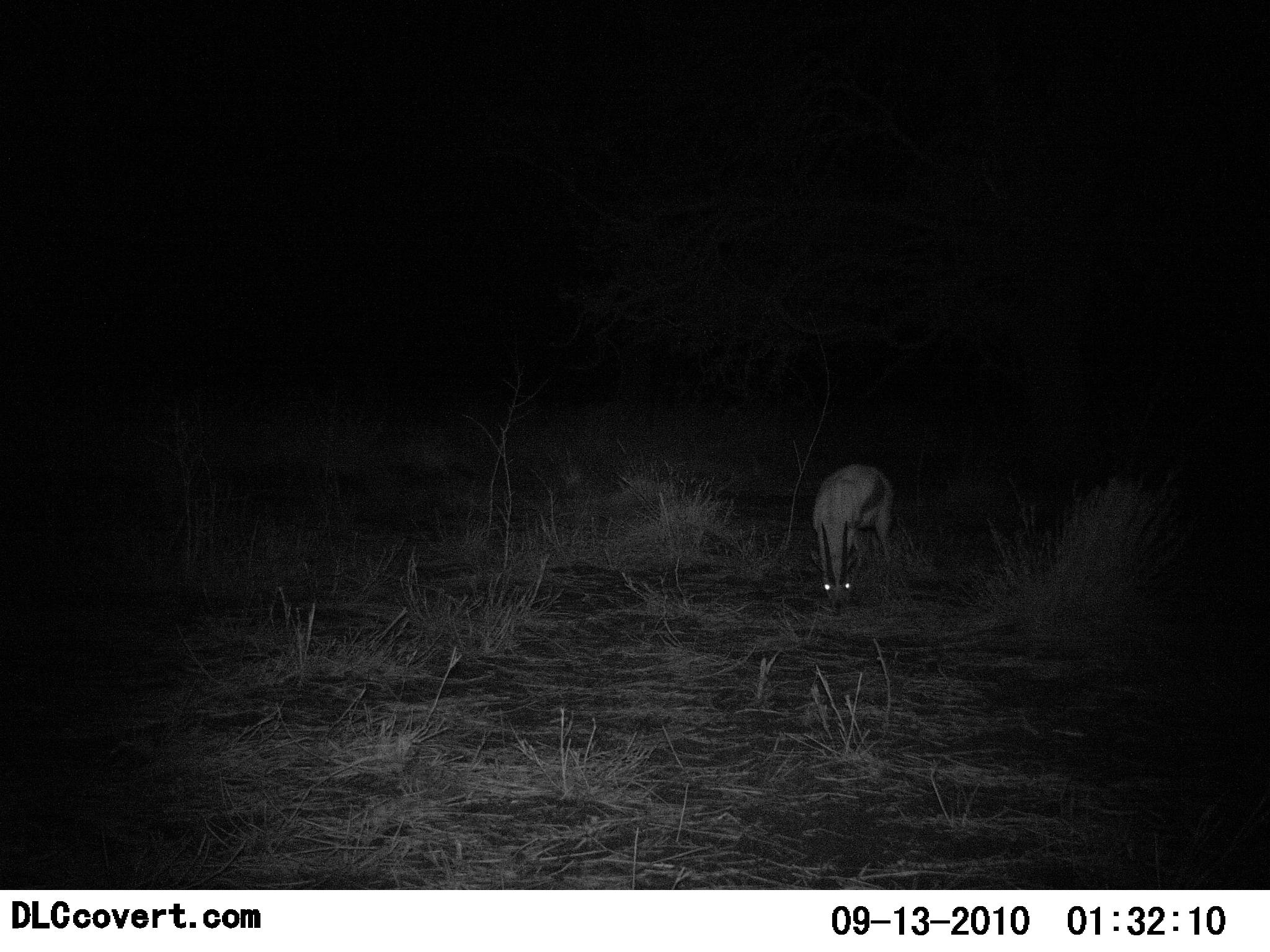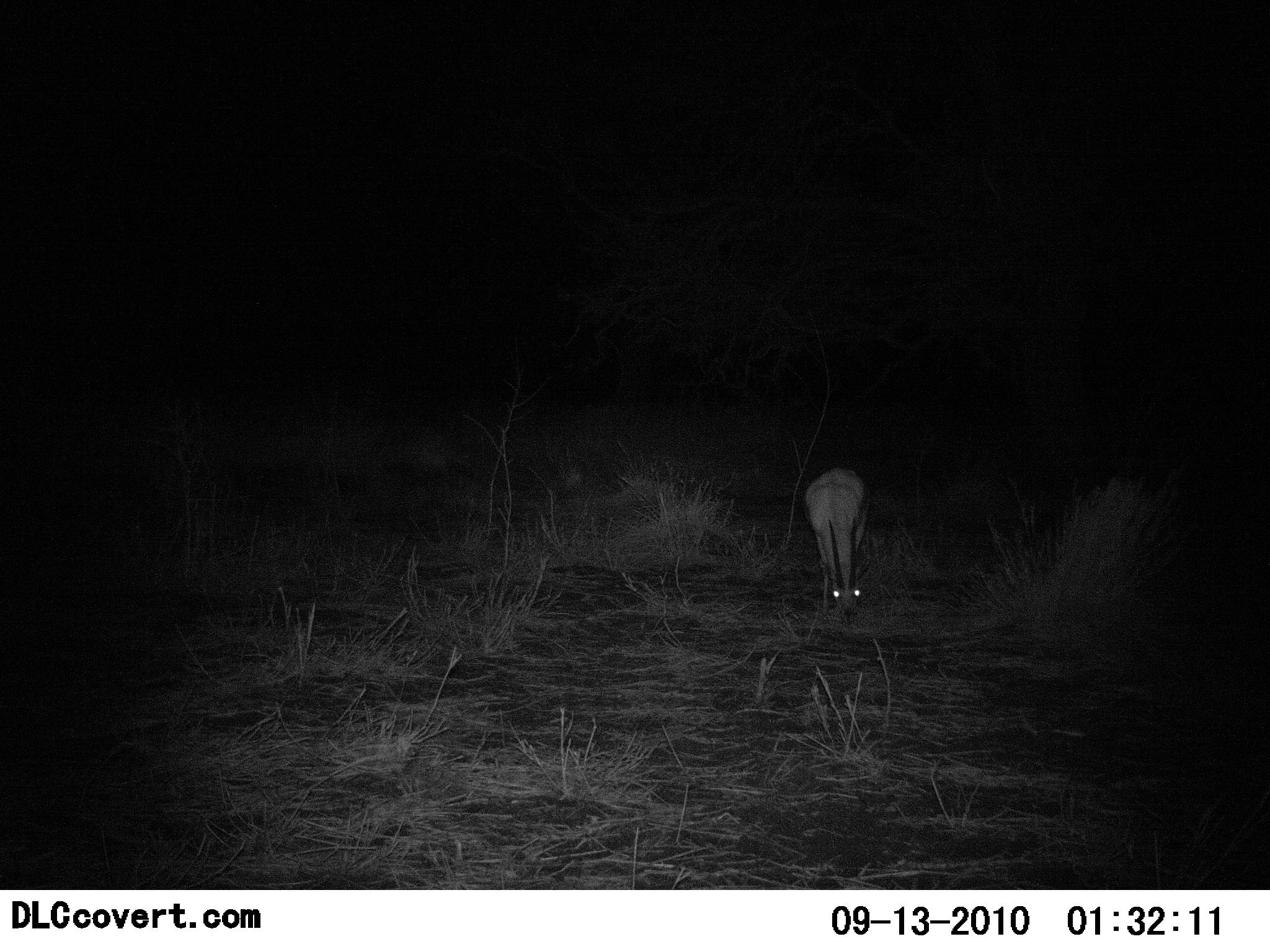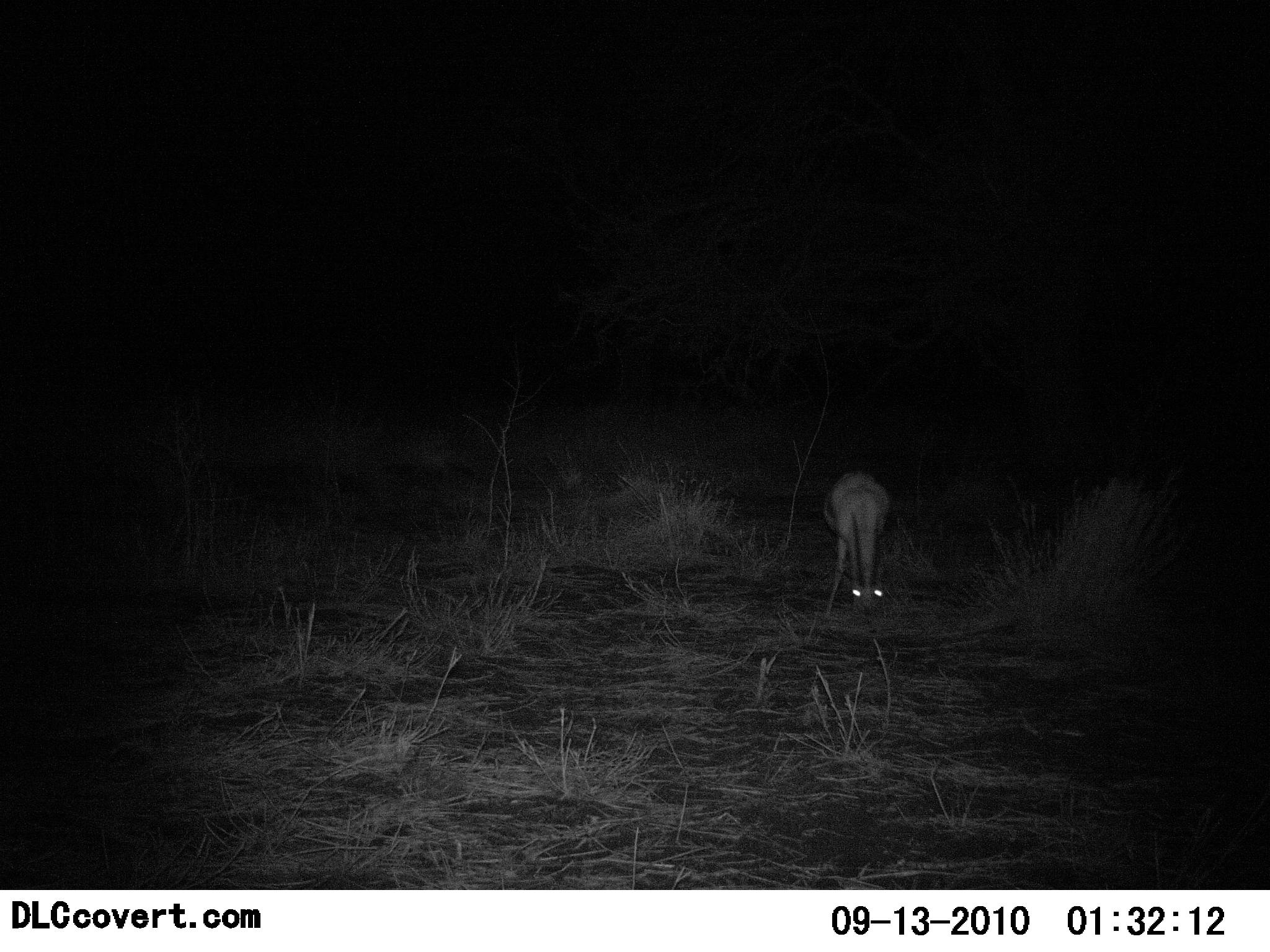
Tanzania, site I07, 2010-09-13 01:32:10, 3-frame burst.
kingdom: Animalia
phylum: Chordata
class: Mammalia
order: Artiodactyla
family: Bovidae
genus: Eudorcas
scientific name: Eudorcas thomsonii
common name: thomson's gazelle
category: gazellethomsons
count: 1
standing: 7%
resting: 0%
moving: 7%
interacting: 0%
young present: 0%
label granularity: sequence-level